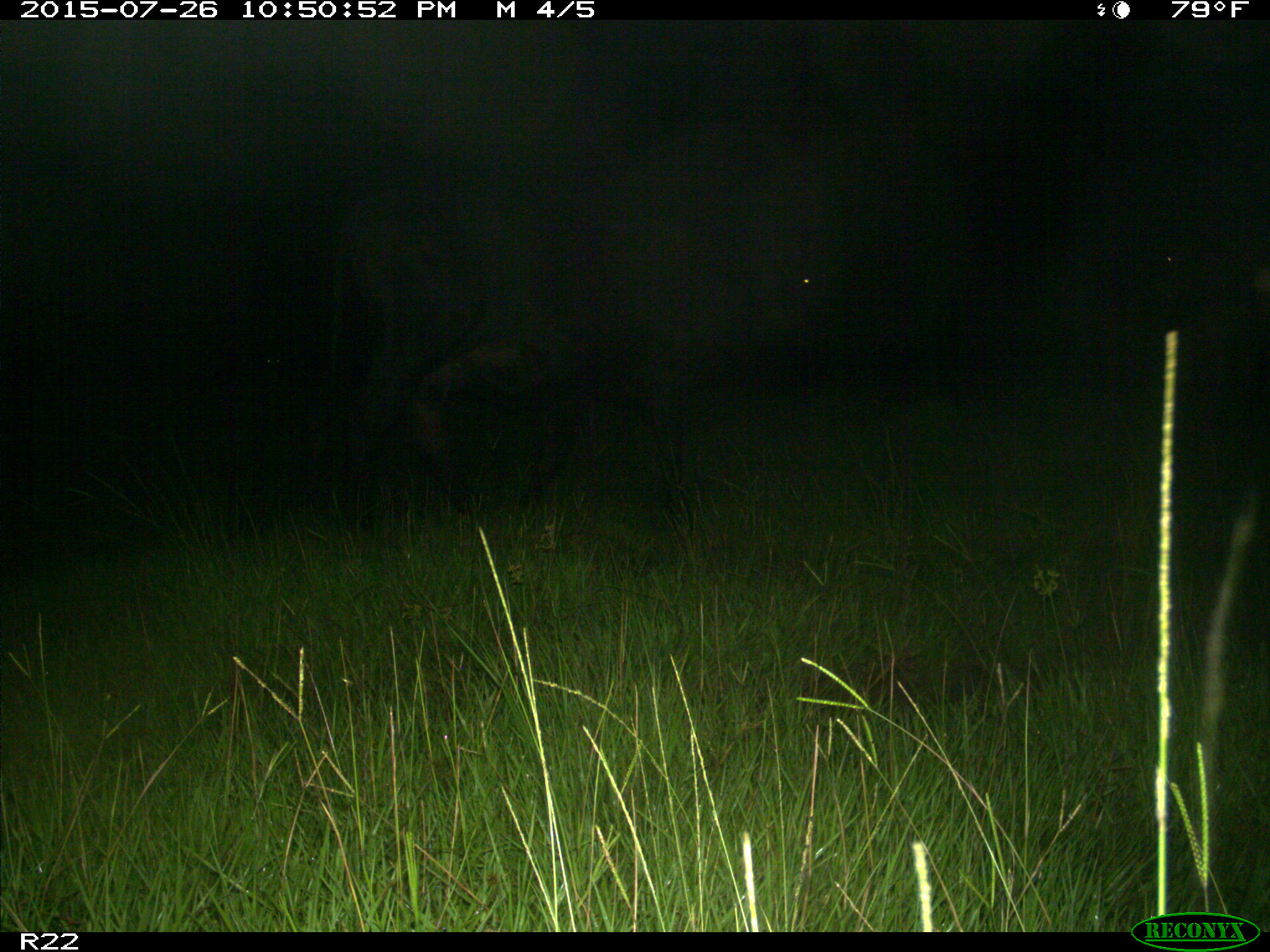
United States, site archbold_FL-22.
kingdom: Animalia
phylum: Chordata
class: Mammalia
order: Artiodactyla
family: Bovidae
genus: Bos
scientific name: Bos taurus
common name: domestic cow